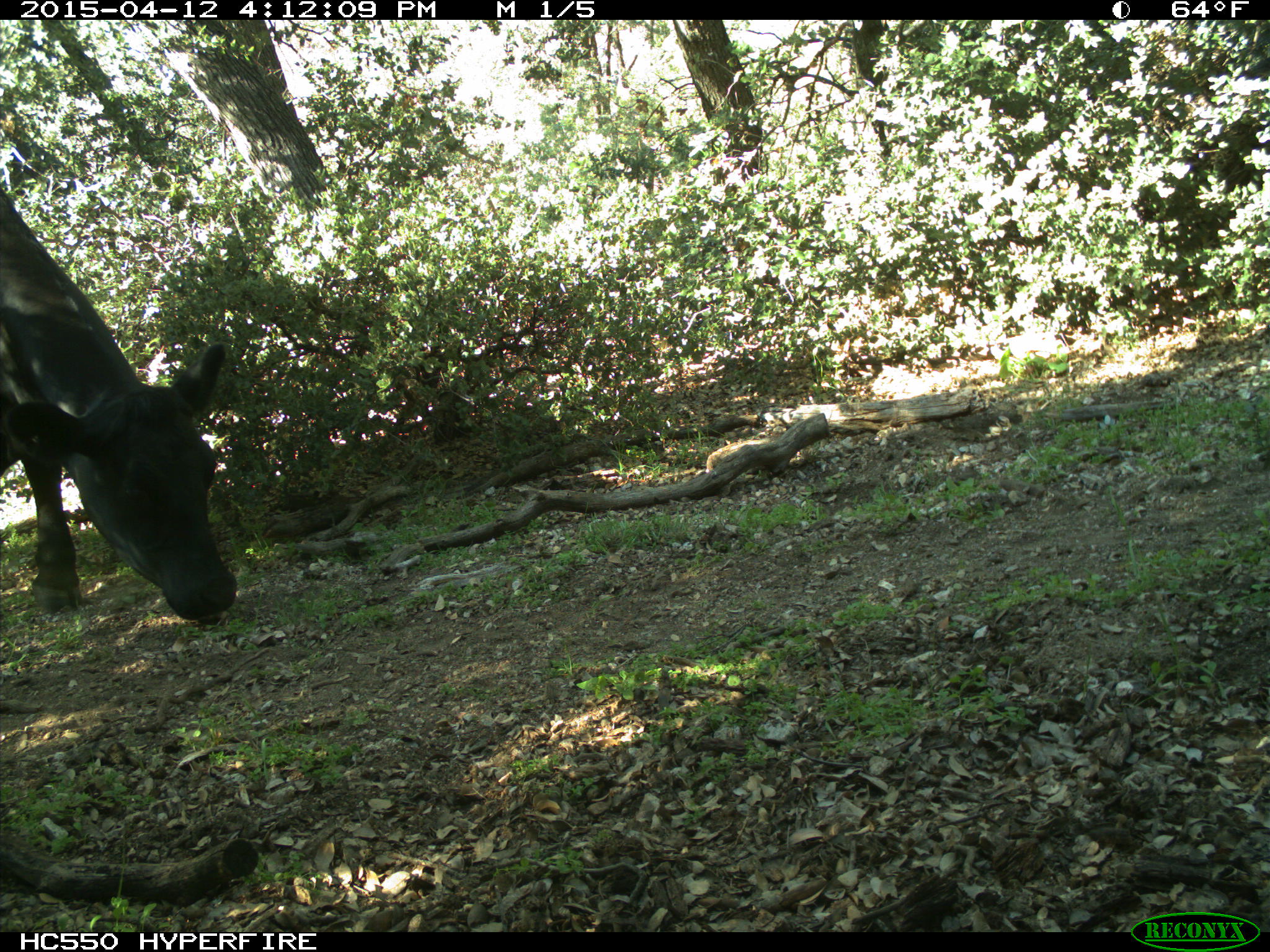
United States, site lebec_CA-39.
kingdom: Animalia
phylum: Chordata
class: Mammalia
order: Artiodactyla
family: Bovidae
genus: Bos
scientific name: Bos taurus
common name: domestic cow